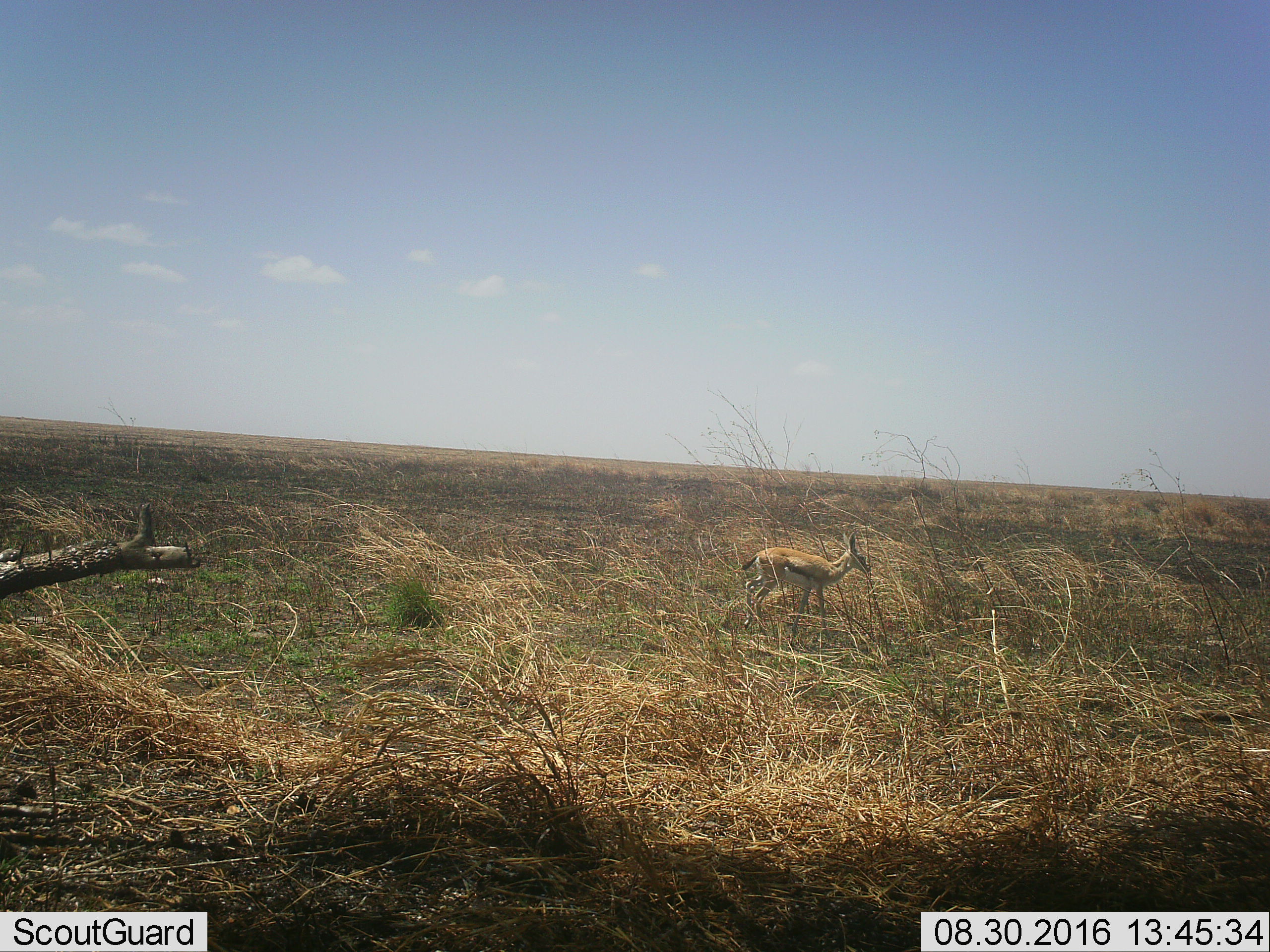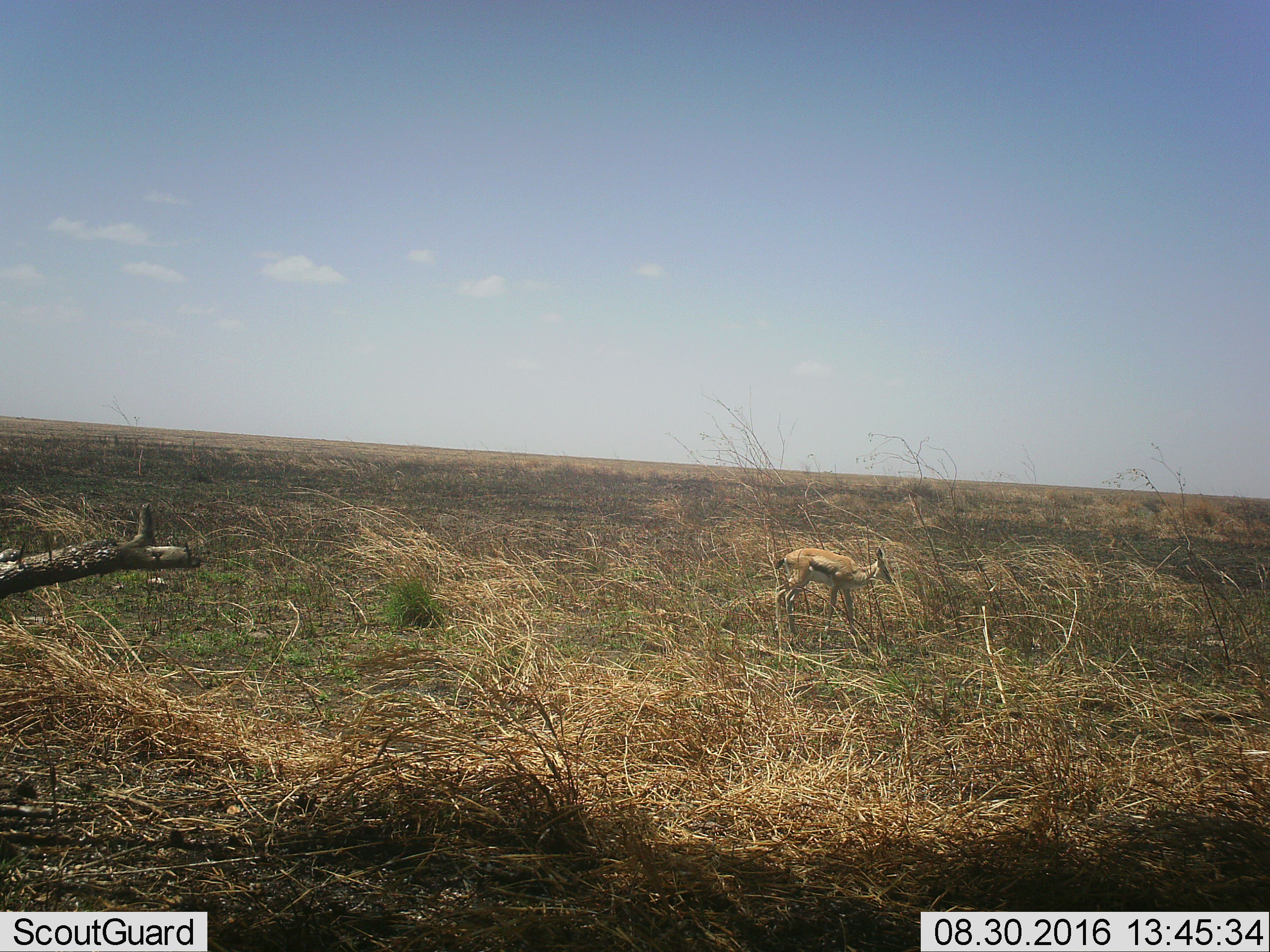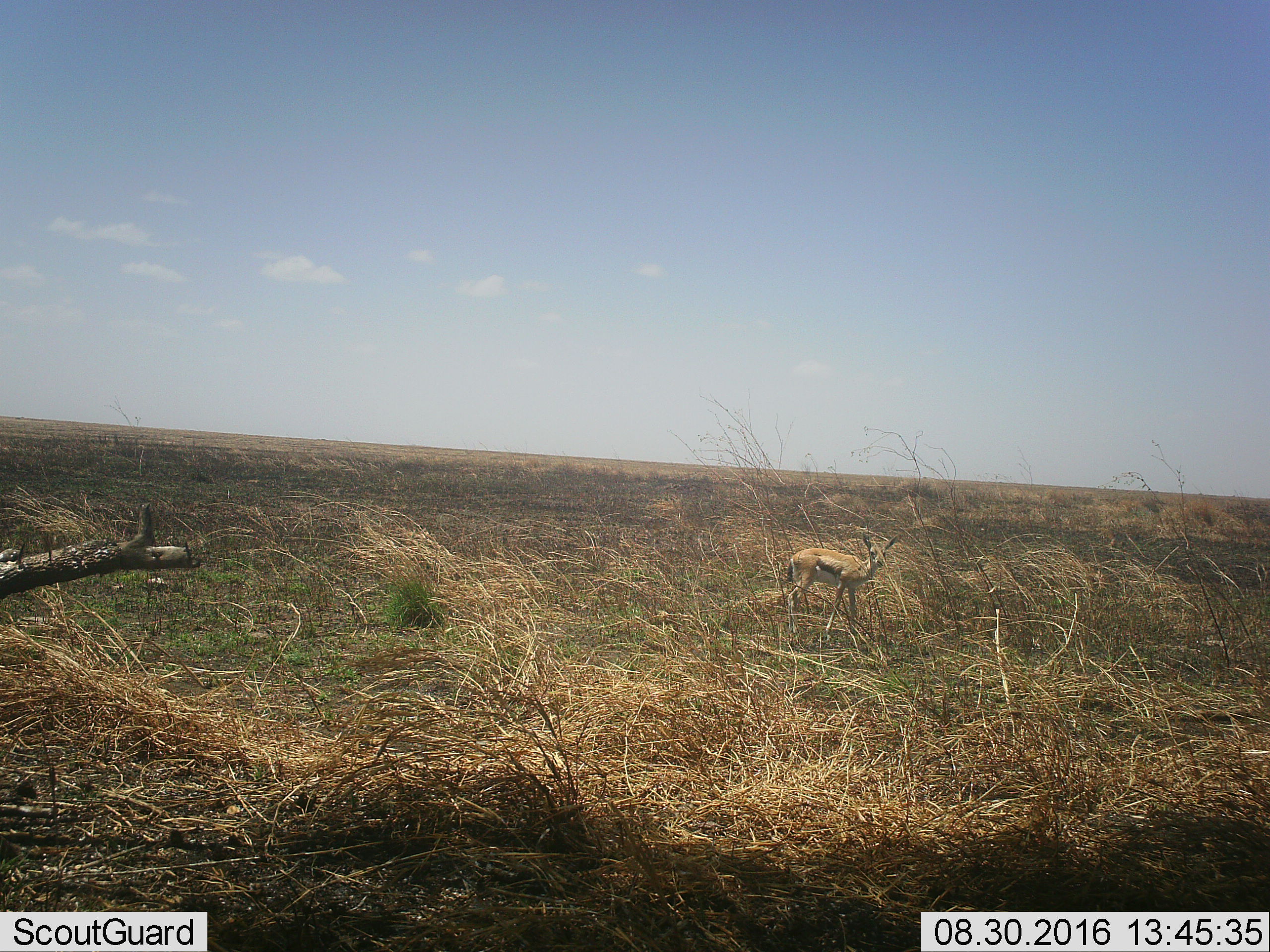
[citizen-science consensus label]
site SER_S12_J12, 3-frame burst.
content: unidentified animal